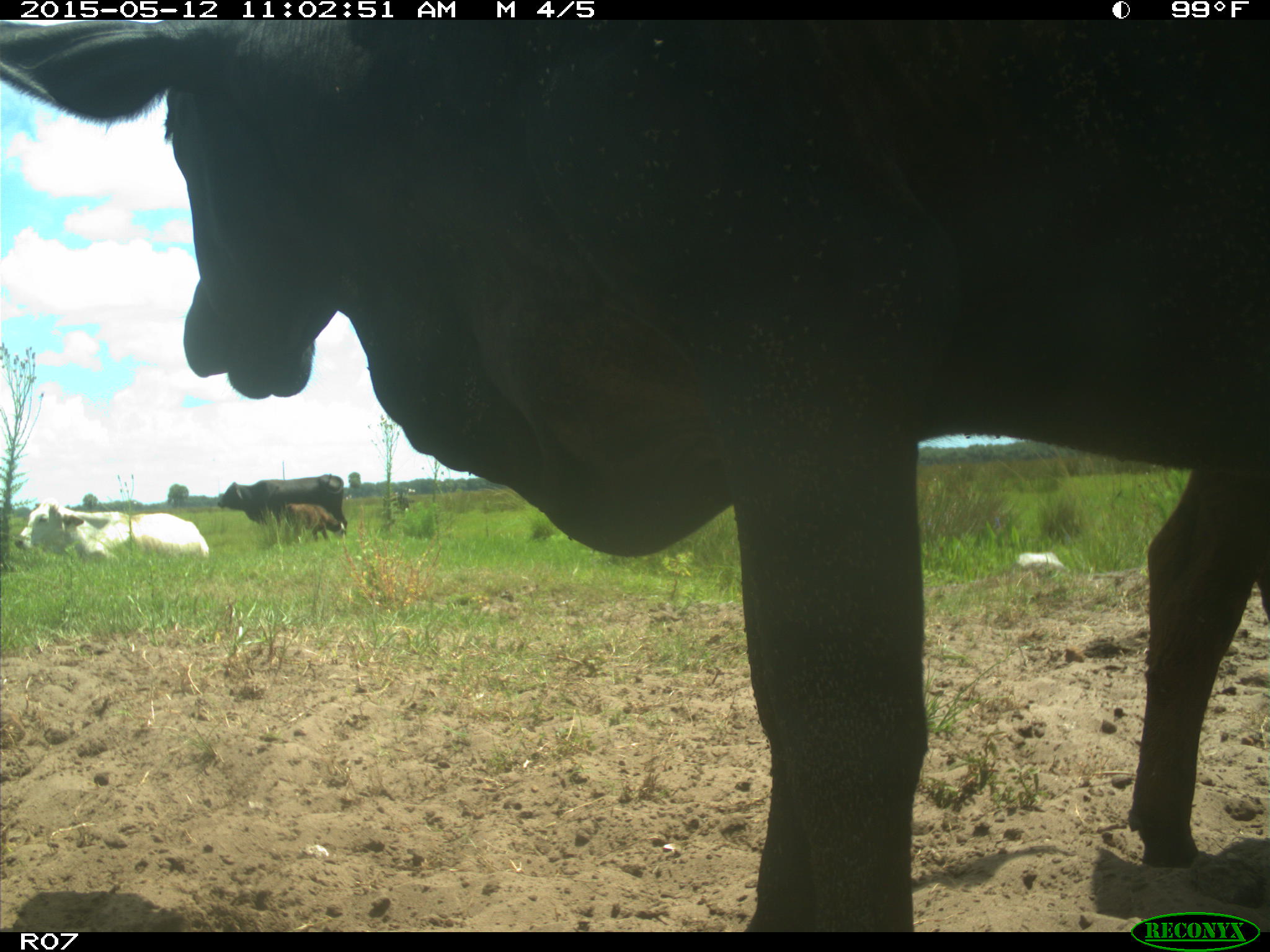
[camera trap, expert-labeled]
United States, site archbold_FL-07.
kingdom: Animalia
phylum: Chordata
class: Mammalia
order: Artiodactyla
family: Bovidae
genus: Bos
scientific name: Bos taurus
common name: domestic cow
Bos taurus (domestic cow).